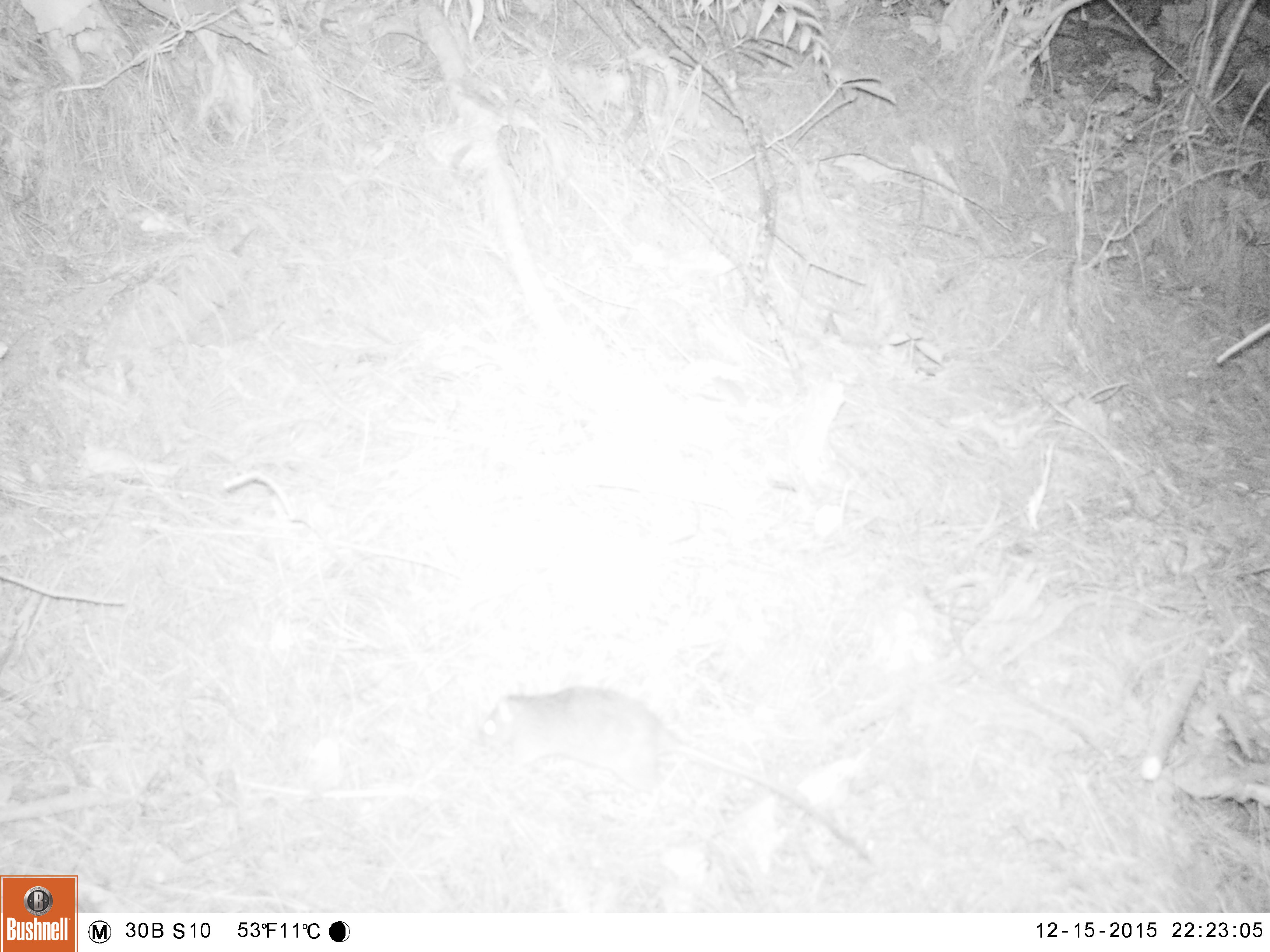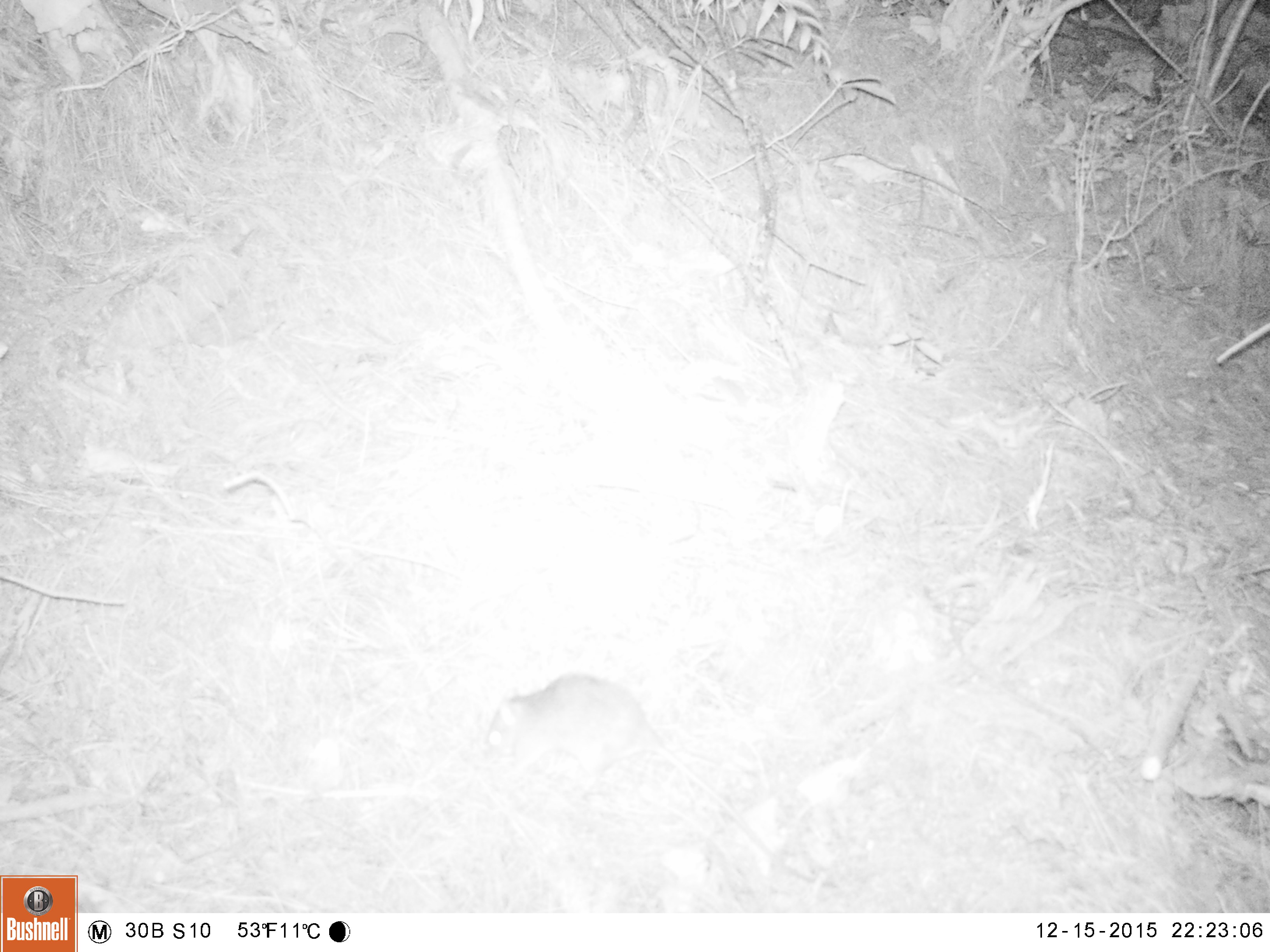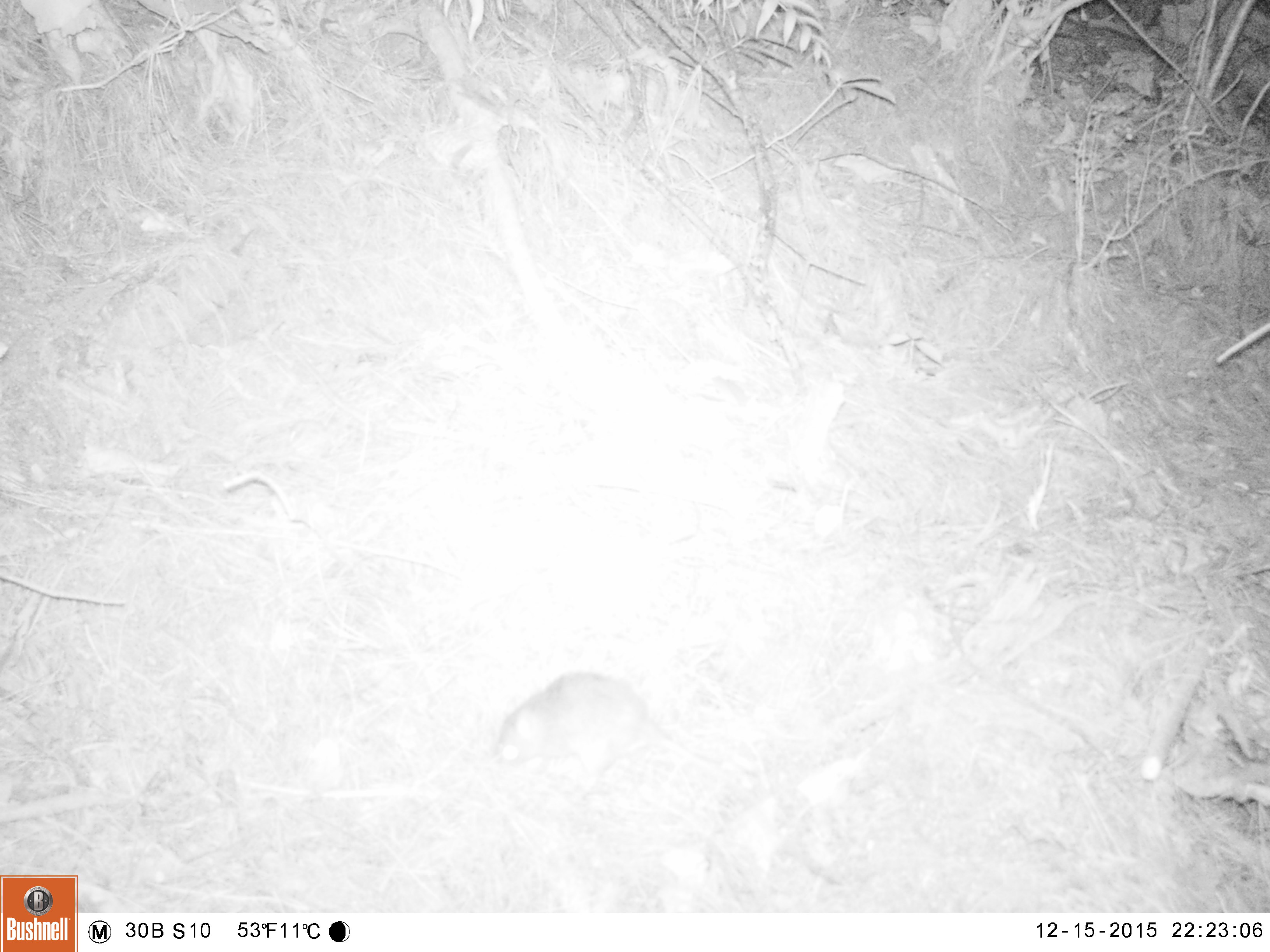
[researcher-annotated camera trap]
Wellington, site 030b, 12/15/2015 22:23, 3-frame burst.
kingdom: Animalia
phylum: Chordata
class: Mammalia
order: Rodentia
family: Muridae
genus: Rattus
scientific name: Rattus rattus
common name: ship rat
Ship rat (Rattus rattus).